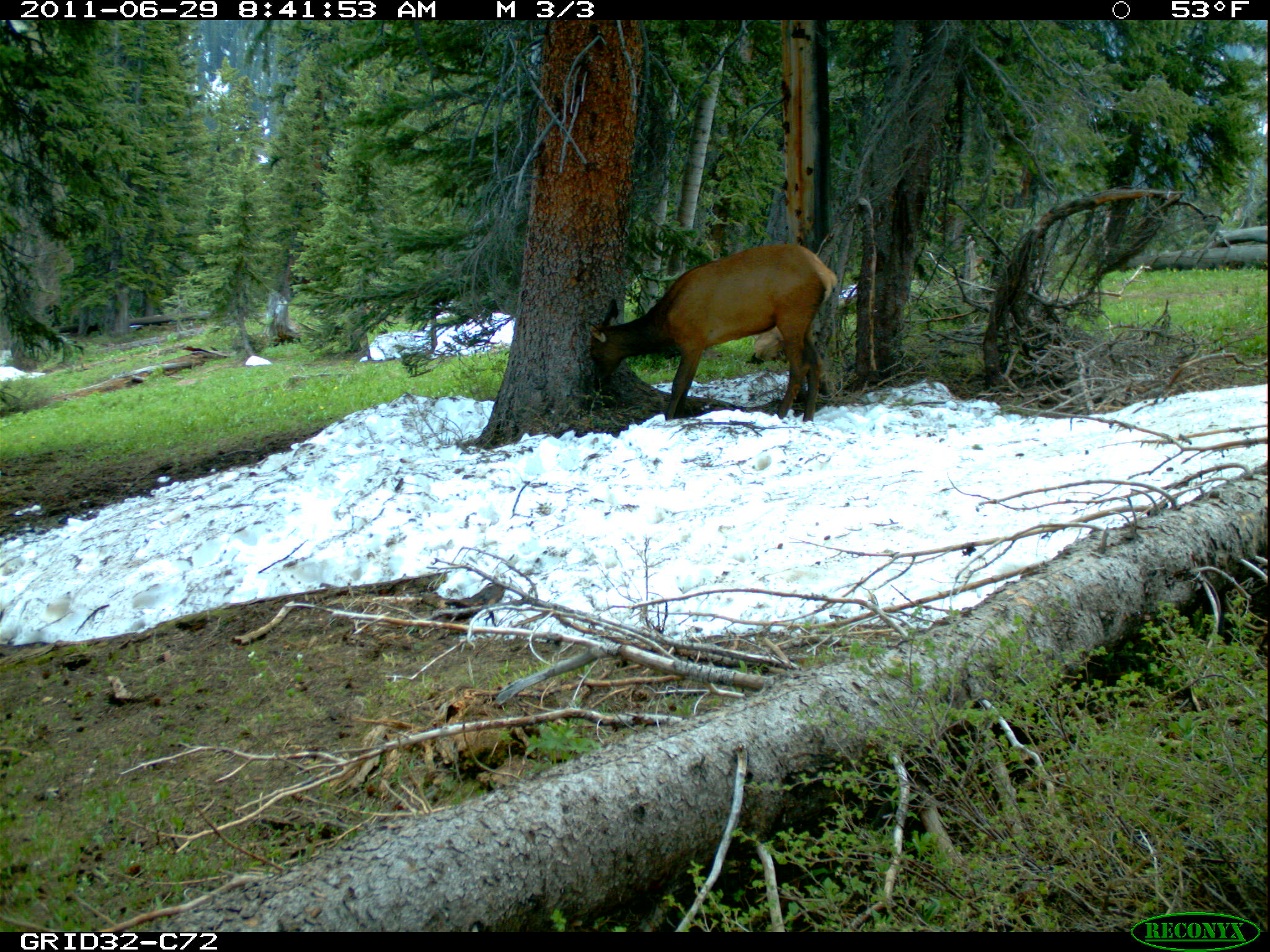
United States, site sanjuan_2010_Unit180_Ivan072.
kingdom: Animalia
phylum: Chordata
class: Mammalia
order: Artiodactyla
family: Cervidae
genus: Cervus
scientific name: Cervus elaphus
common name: red deer